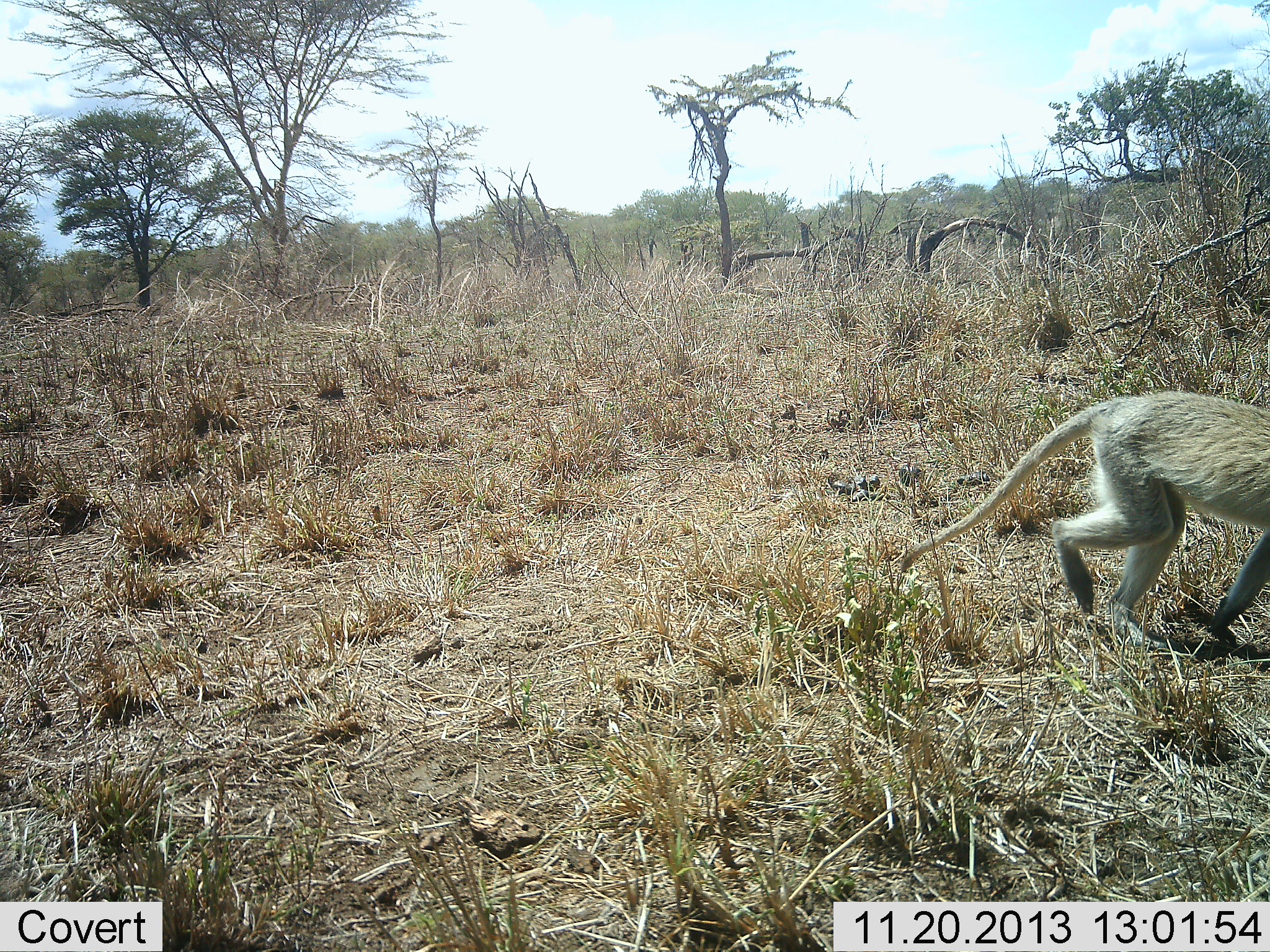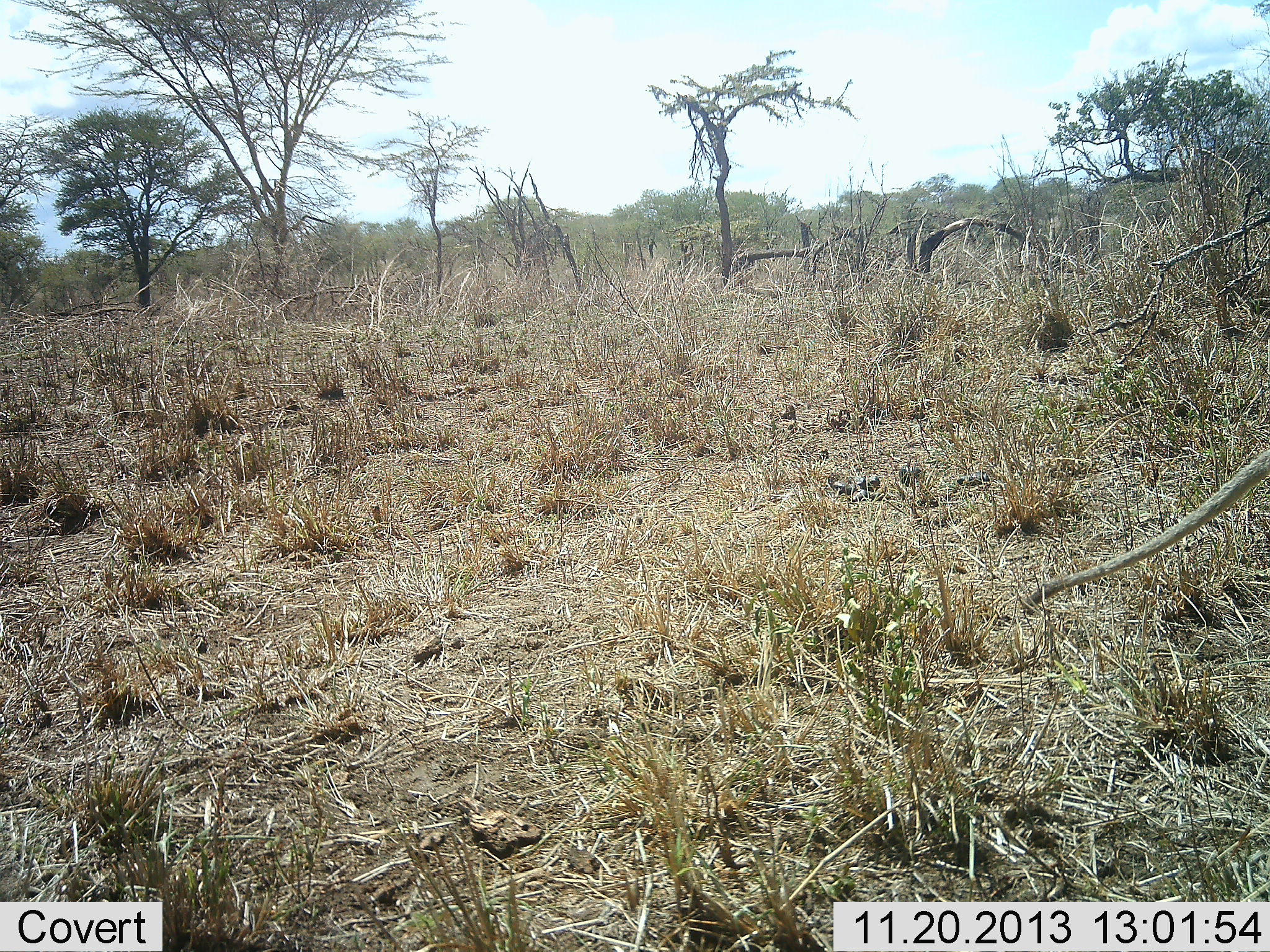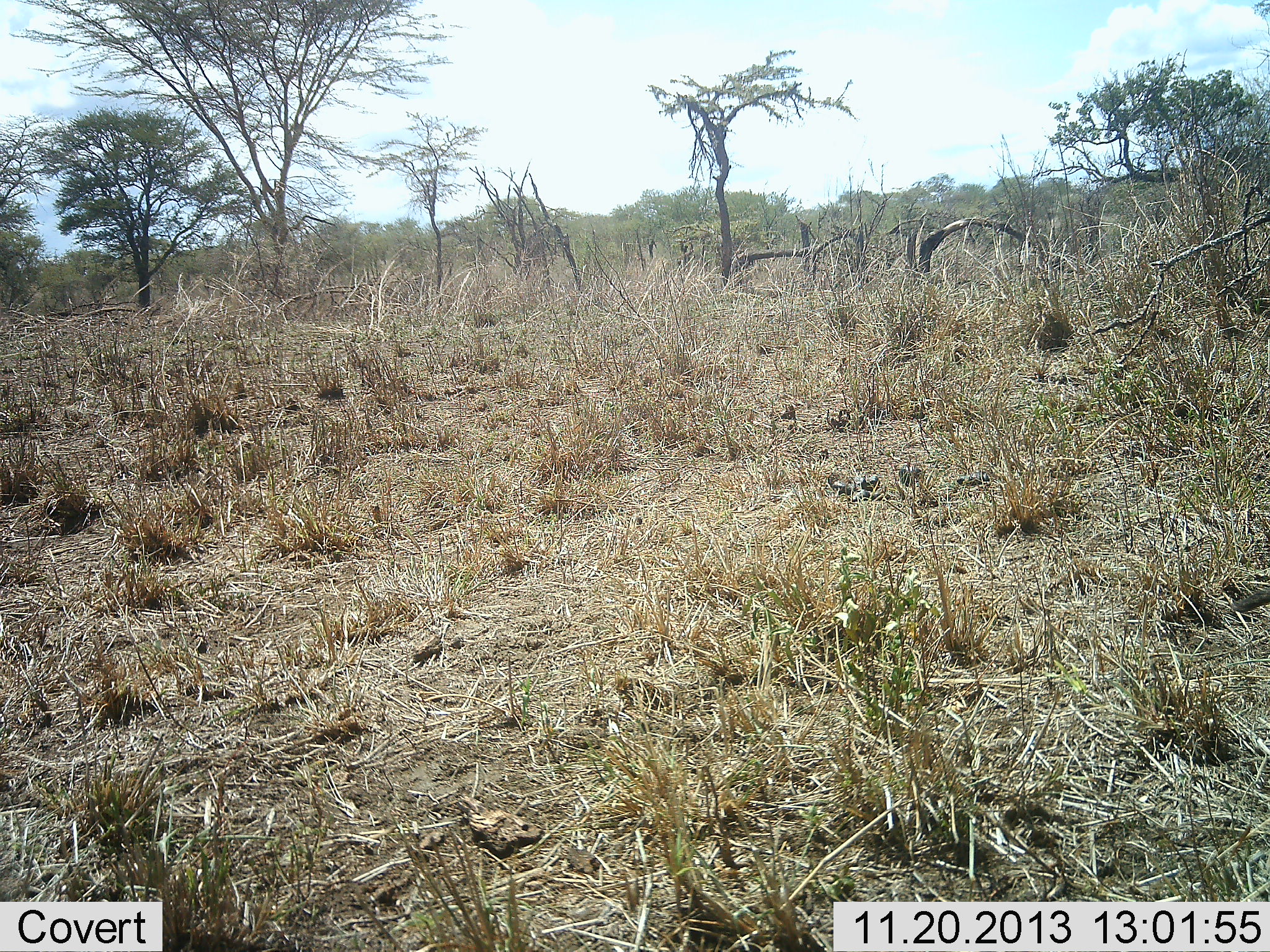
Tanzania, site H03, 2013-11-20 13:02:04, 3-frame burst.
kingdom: Animalia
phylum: Chordata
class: Mammalia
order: Primates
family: Cercopithecidae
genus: Chlorocebus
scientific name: Chlorocebus pygerythrus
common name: vervet monkey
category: monkeyvervet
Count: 1.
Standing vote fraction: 0%.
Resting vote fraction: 0%.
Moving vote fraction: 100%.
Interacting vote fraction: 0%.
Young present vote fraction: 0%.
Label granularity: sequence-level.